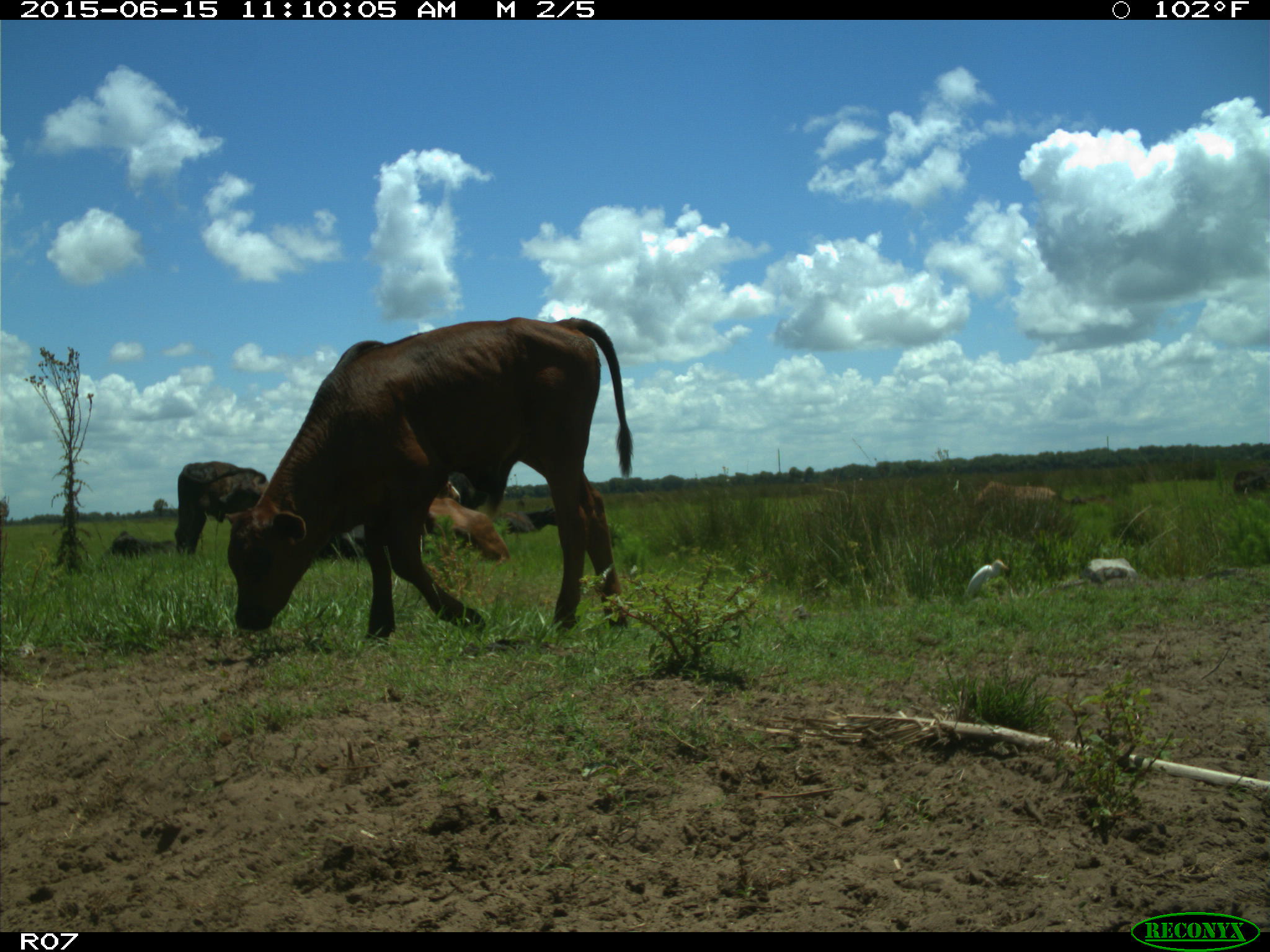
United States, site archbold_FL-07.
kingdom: Animalia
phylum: Chordata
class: Mammalia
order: Artiodactyla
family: Bovidae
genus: Bos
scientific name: Bos taurus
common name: domestic cow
Bos taurus (domestic cow).